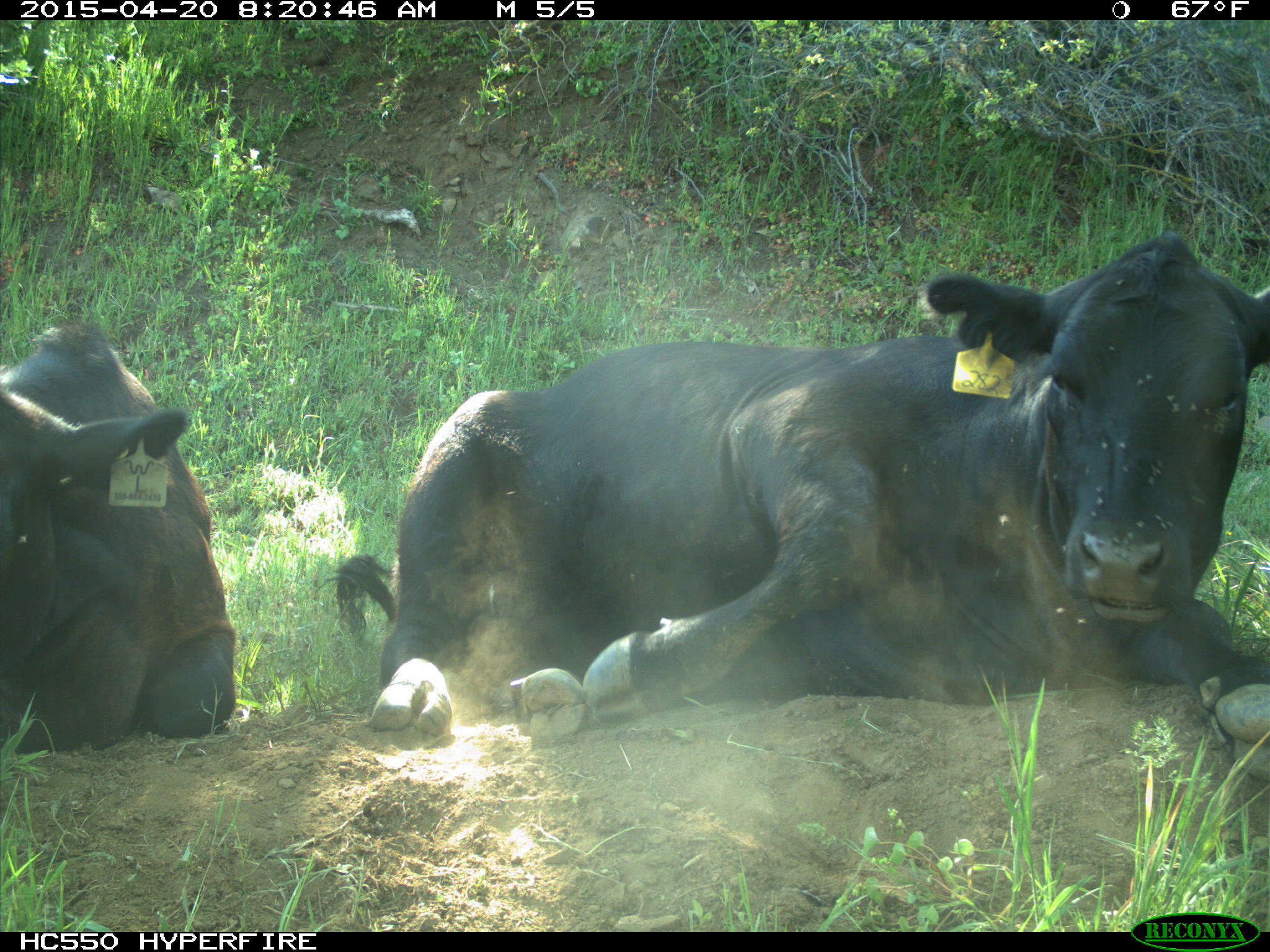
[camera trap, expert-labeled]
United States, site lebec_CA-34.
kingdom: Animalia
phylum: Chordata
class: Mammalia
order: Artiodactyla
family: Bovidae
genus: Bos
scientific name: Bos taurus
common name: domestic cow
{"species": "Bos taurus (domestic cow)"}